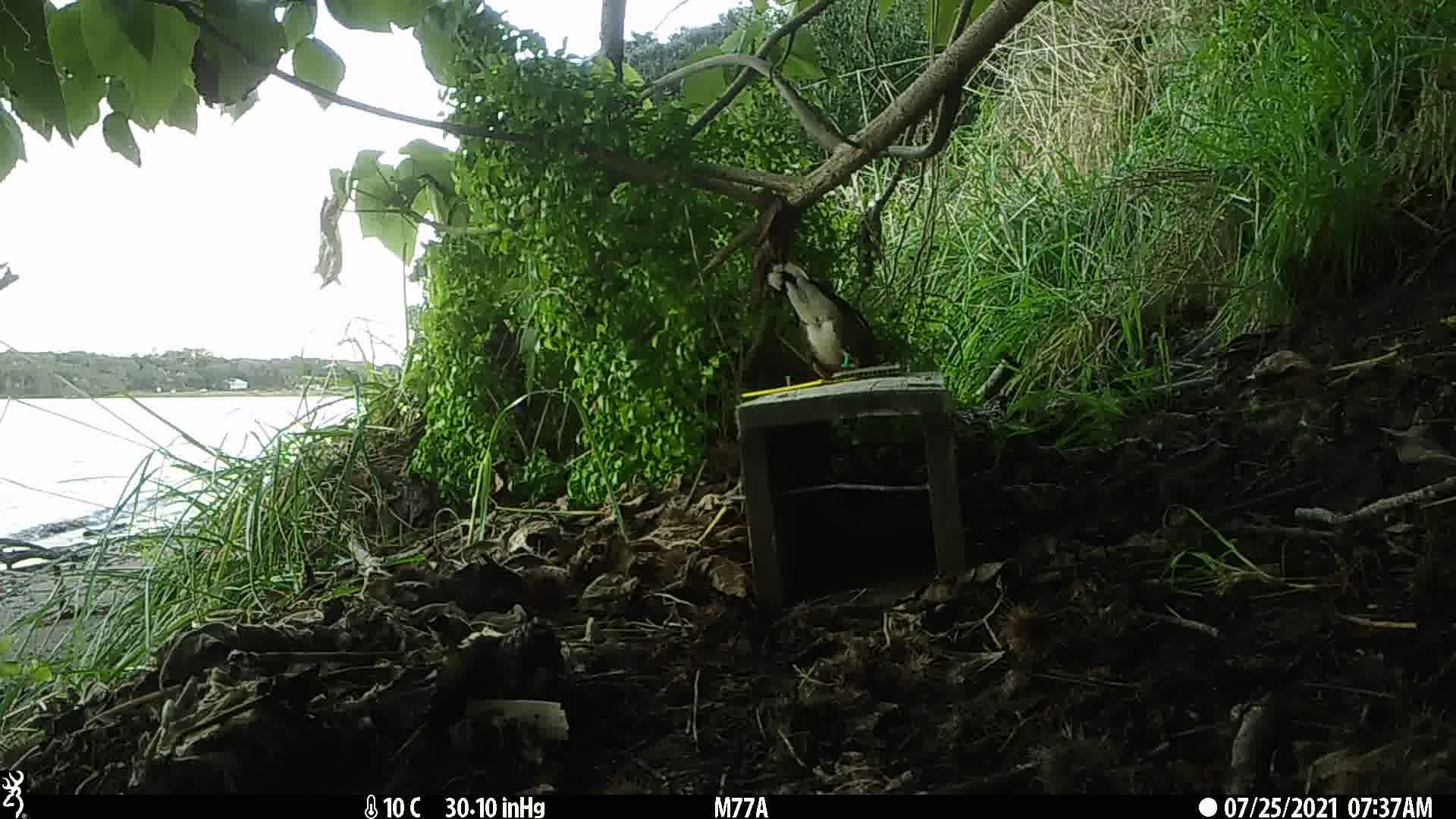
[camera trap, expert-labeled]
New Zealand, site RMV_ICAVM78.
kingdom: Animalia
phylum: Chordata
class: Aves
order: Passeriformes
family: Sturnidae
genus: Acridotheres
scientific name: Acridotheres tristis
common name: common myna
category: myna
Myna (common myna) (Acridotheres tristis).